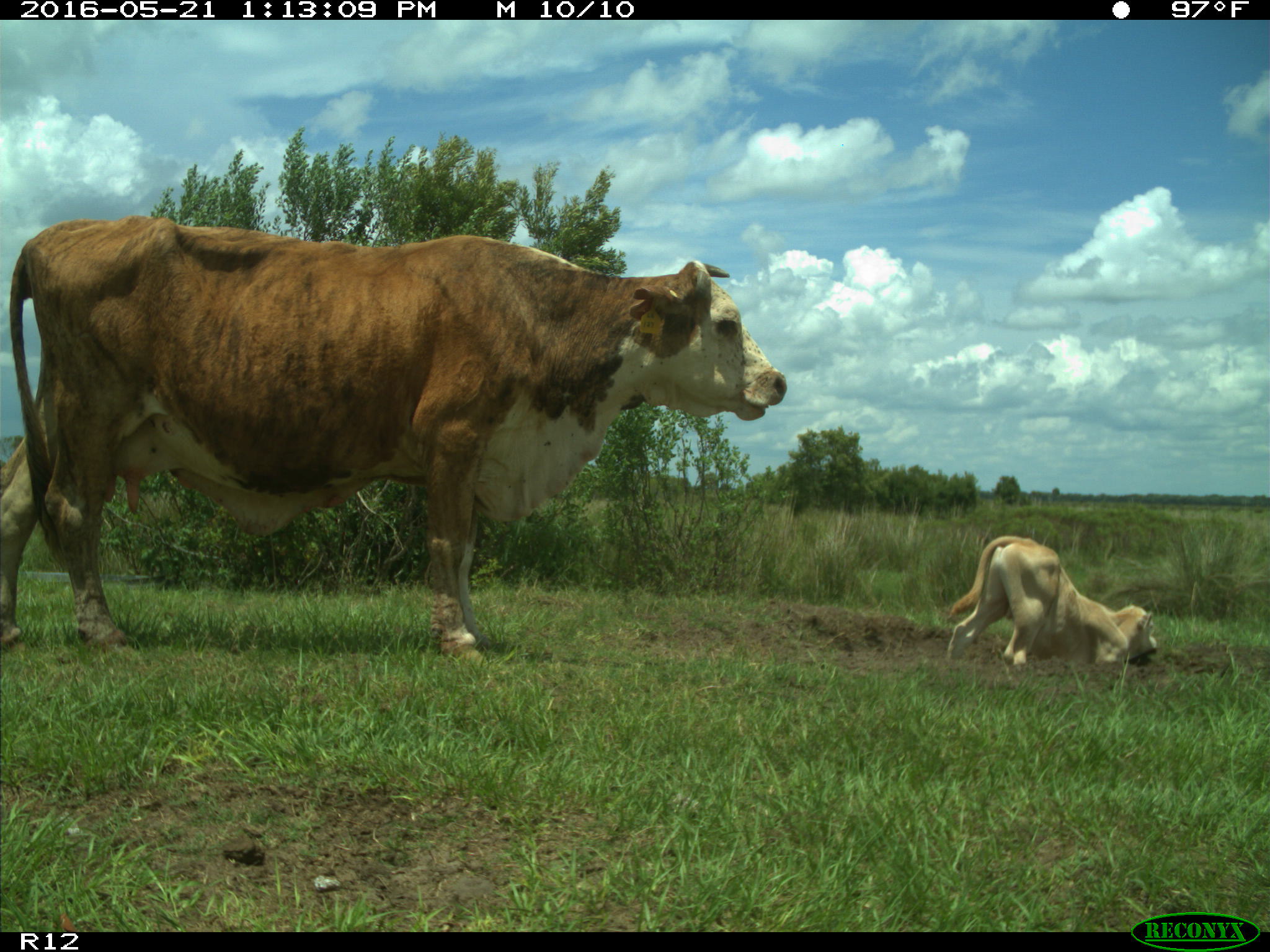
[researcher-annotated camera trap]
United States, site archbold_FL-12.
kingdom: Animalia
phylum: Chordata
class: Mammalia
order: Artiodactyla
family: Bovidae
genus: Bos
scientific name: Bos taurus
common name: domestic cow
Bos taurus (domestic cow).